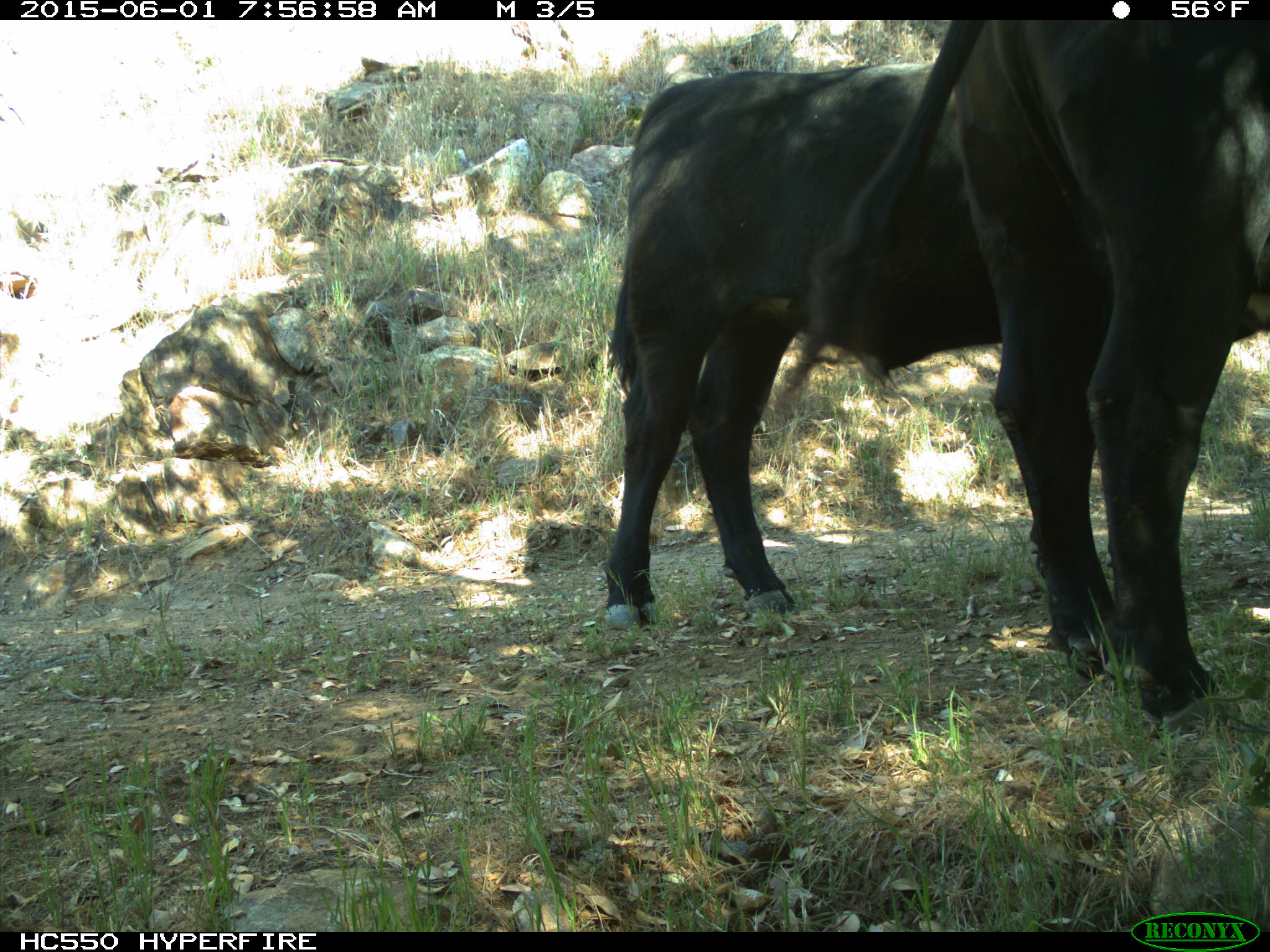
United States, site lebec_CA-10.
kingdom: Animalia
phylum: Chordata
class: Mammalia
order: Artiodactyla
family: Bovidae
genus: Bos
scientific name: Bos taurus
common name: domestic cow